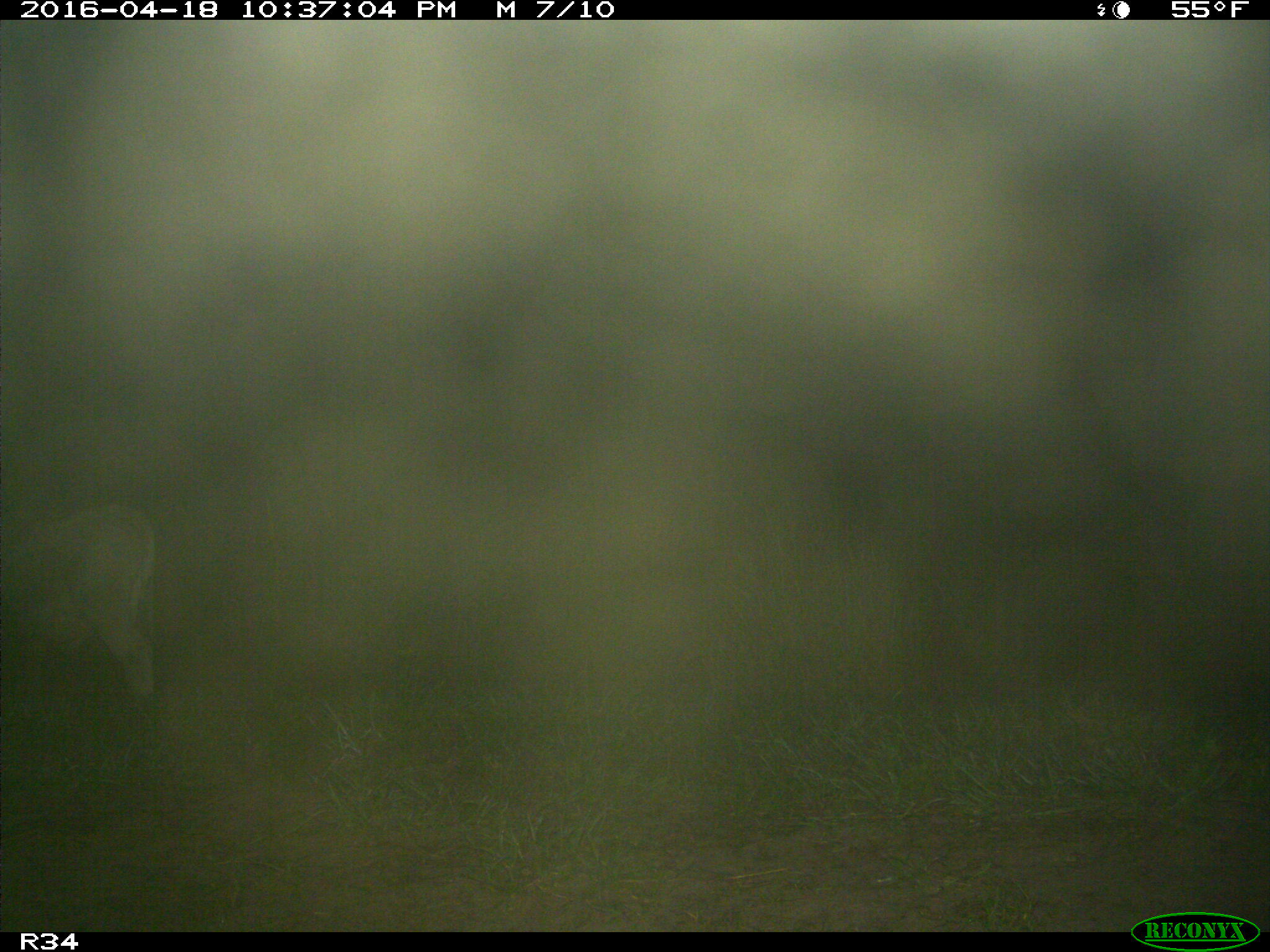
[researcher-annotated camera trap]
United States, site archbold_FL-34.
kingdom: Animalia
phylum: Chordata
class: Mammalia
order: Artiodactyla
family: Bovidae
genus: Bos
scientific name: Bos taurus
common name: domestic cow